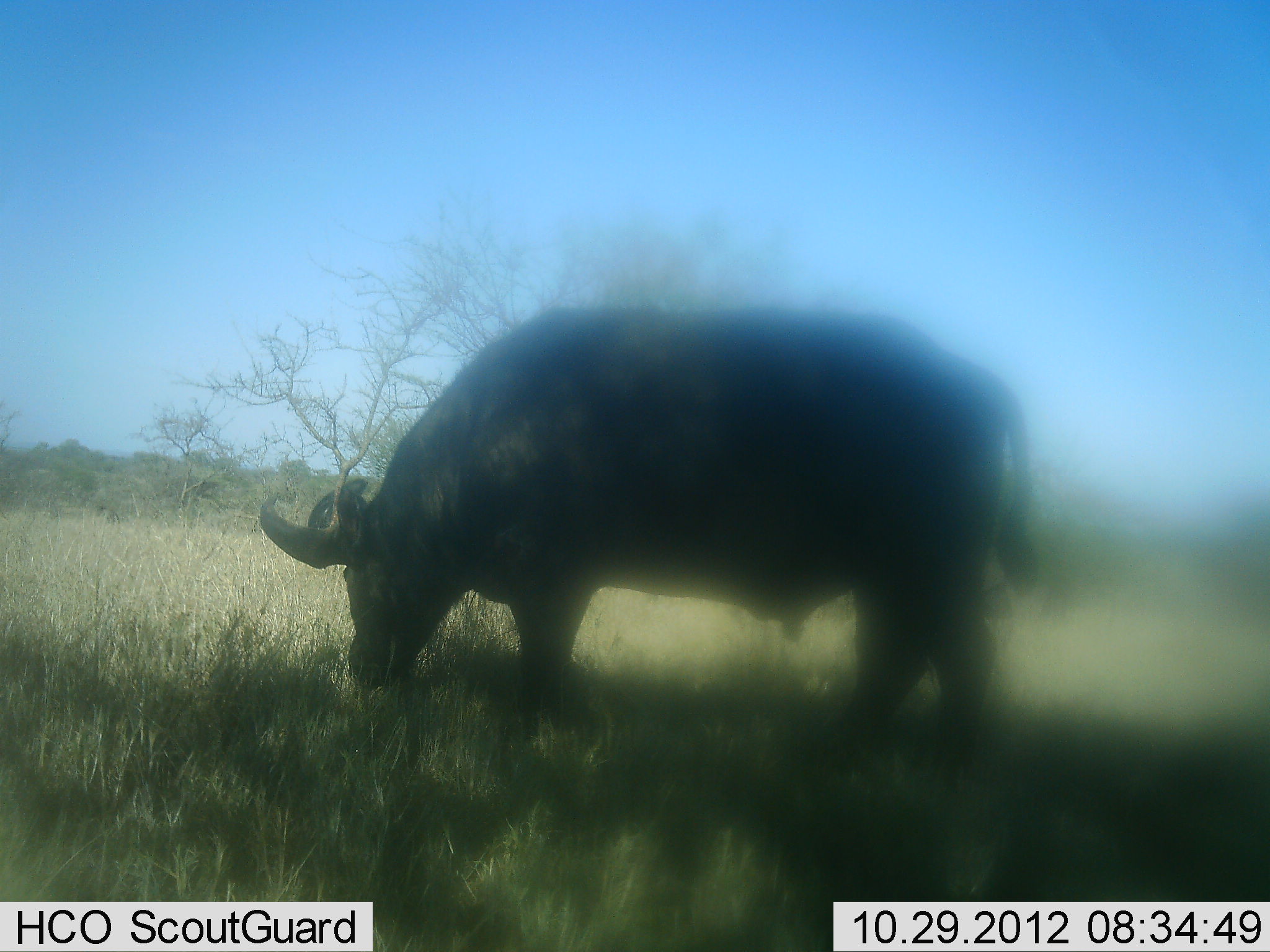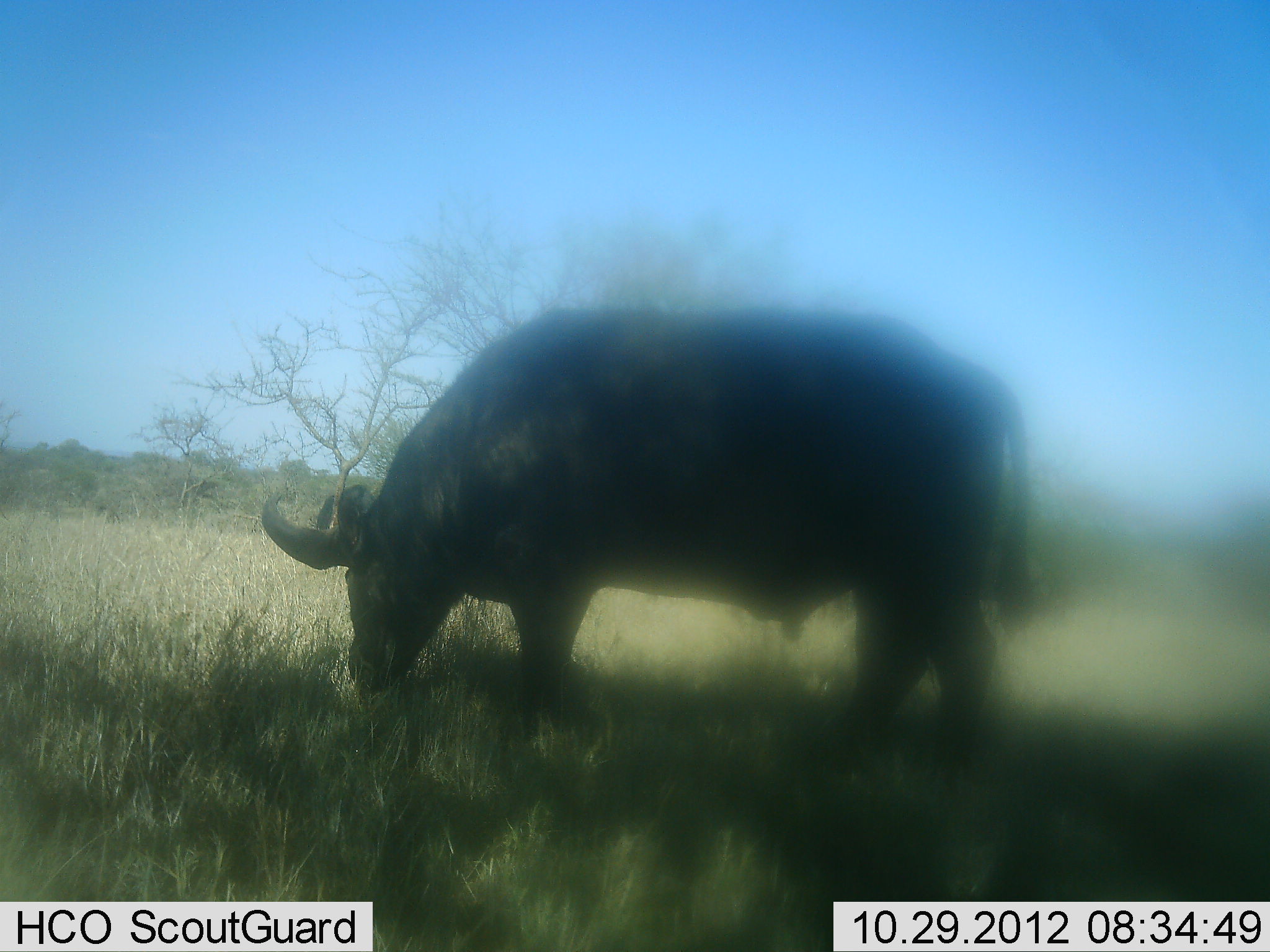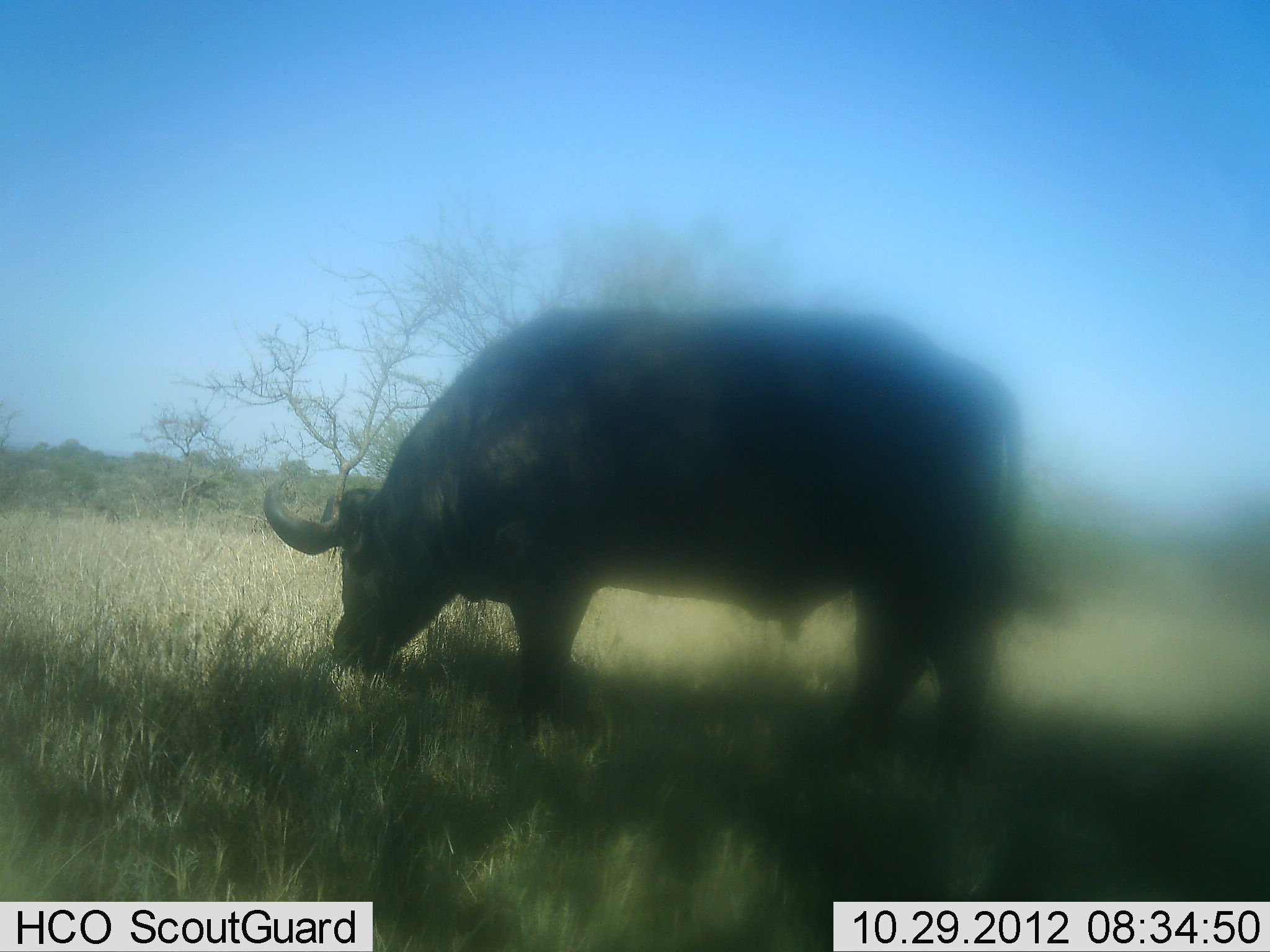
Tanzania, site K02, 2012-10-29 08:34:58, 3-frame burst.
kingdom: Animalia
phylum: Chordata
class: Mammalia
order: Artiodactyla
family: Bovidae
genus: Syncerus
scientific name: Syncerus caffer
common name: cape buffalo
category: buffalo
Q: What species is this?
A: Buffalo (cape buffalo) (Syncerus caffer).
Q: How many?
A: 1.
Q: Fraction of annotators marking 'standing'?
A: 27%.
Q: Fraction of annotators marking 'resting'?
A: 0%.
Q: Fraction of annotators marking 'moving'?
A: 0%.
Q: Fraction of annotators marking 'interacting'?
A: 0%.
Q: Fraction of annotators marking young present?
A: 0%.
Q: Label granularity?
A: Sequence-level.